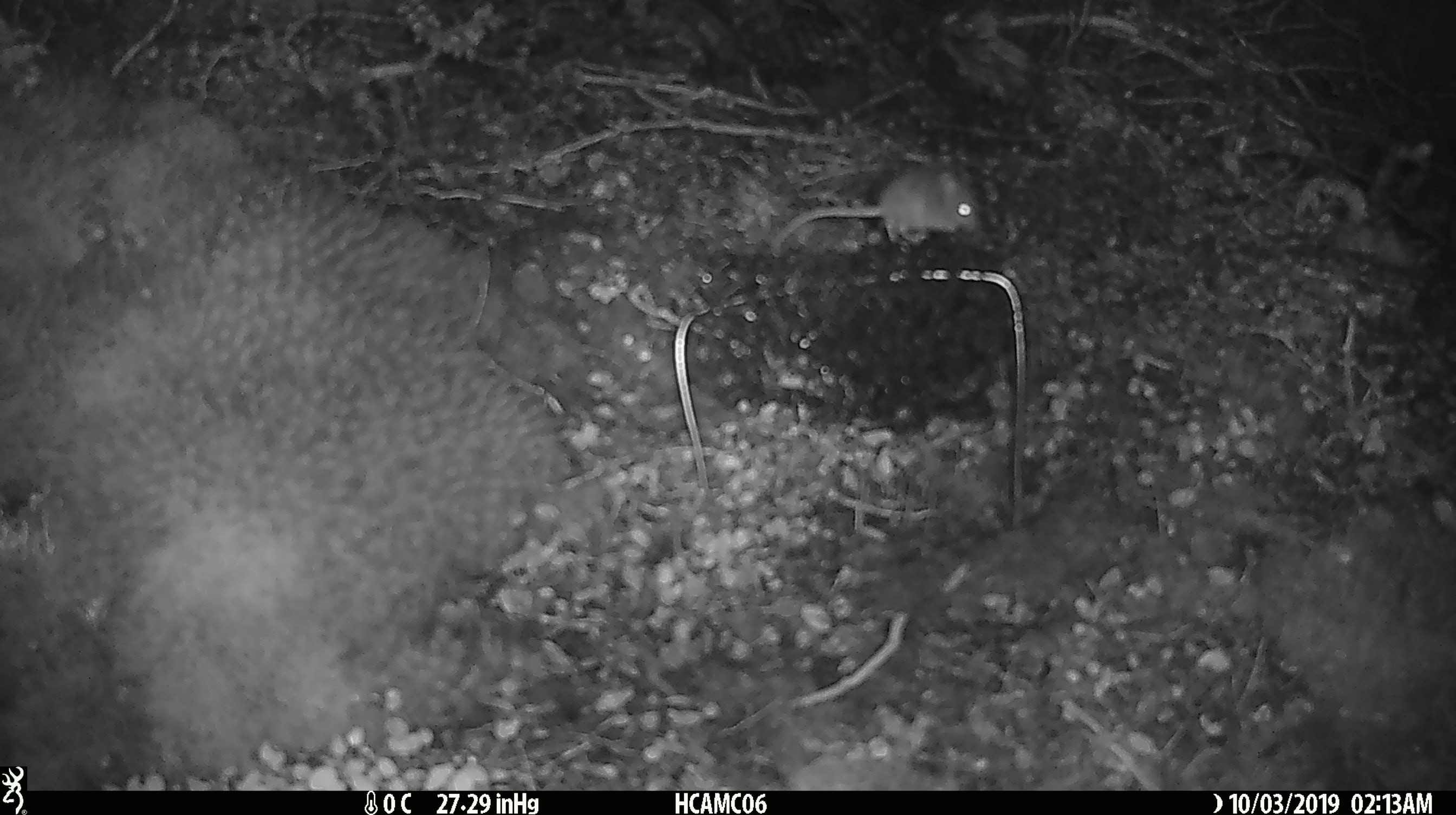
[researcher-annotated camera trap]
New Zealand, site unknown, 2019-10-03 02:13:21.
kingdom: Animalia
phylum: Chordata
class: Mammalia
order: Rodentia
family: Muridae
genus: Mus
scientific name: Mus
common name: mouse